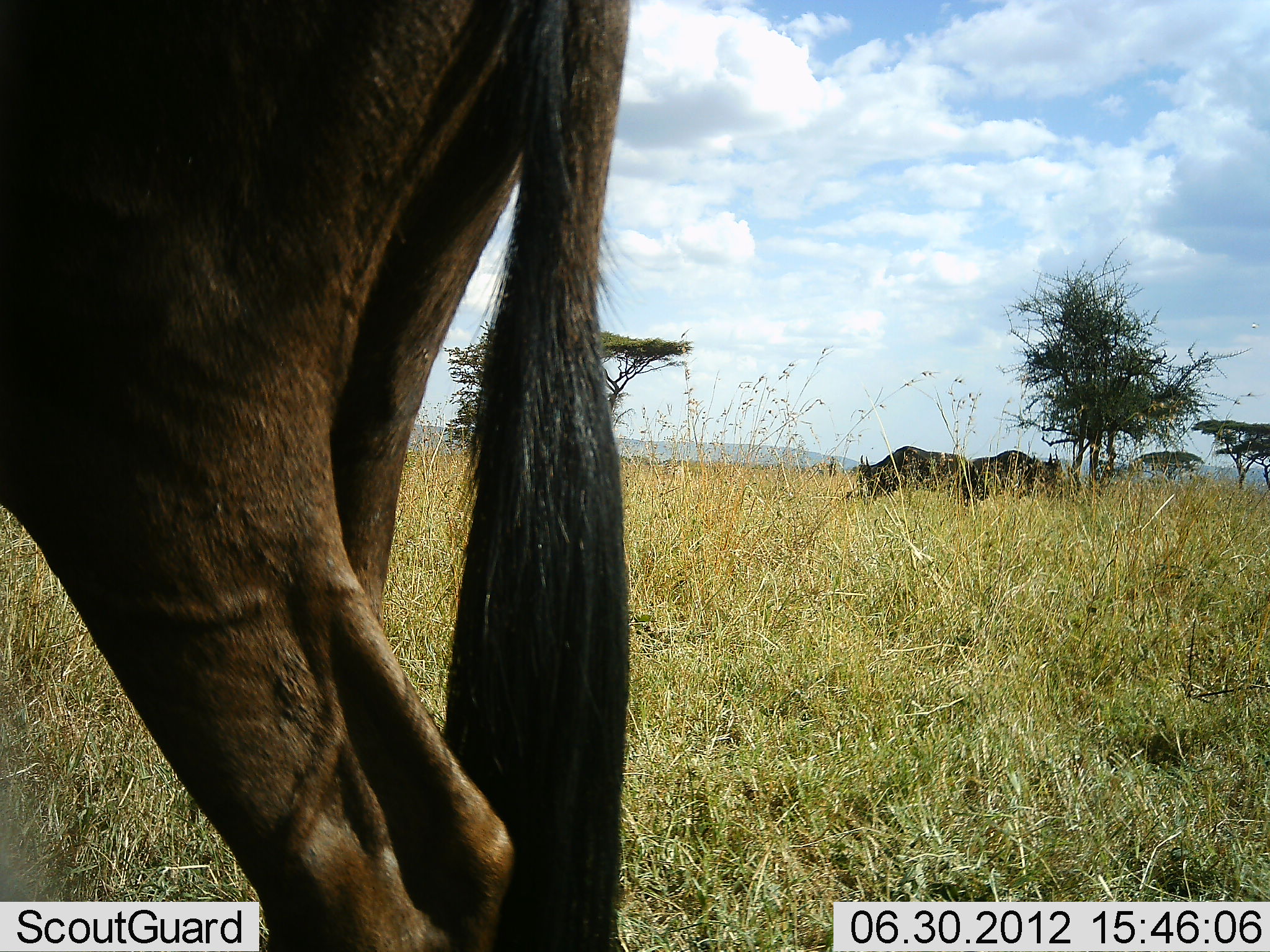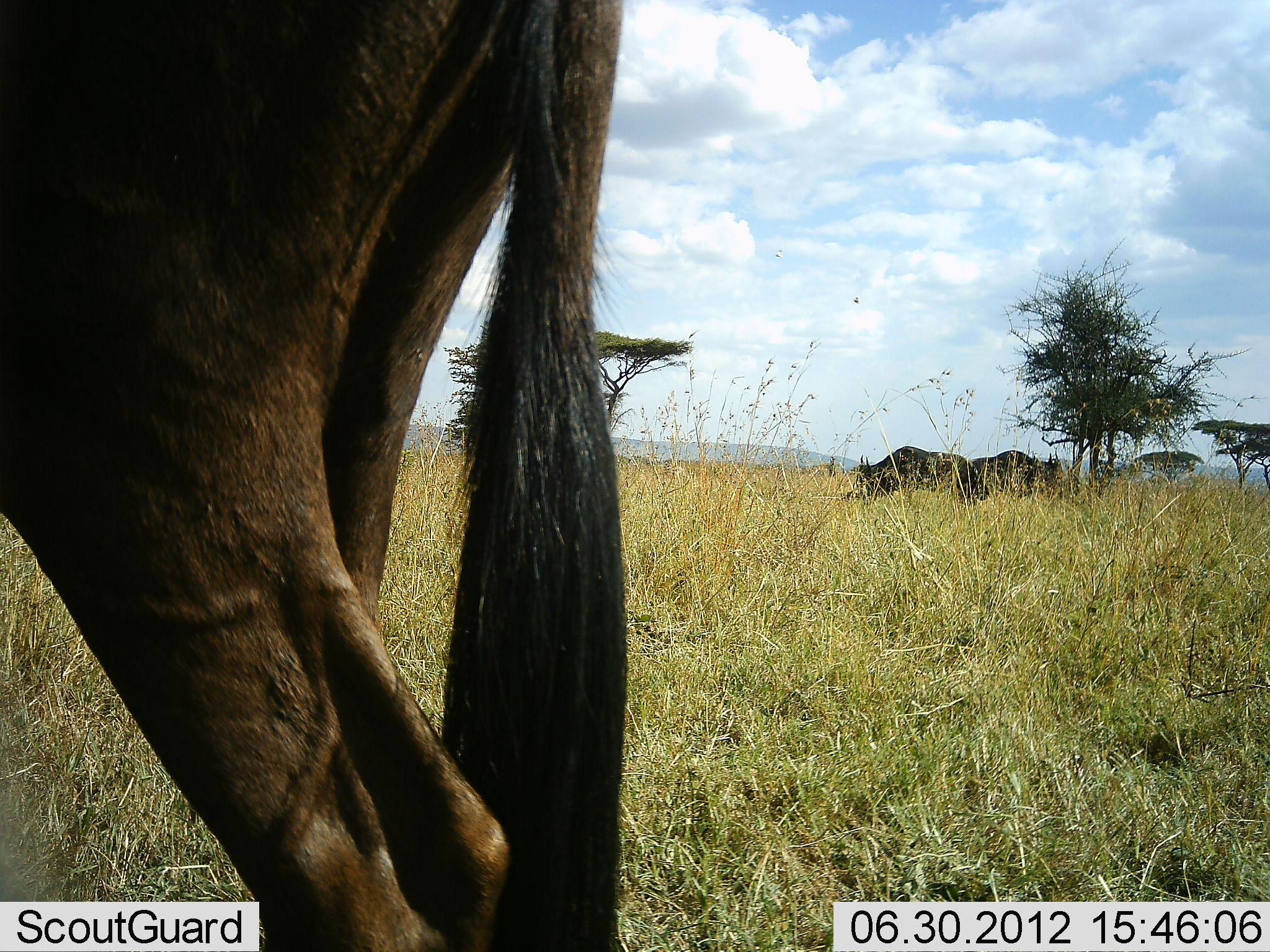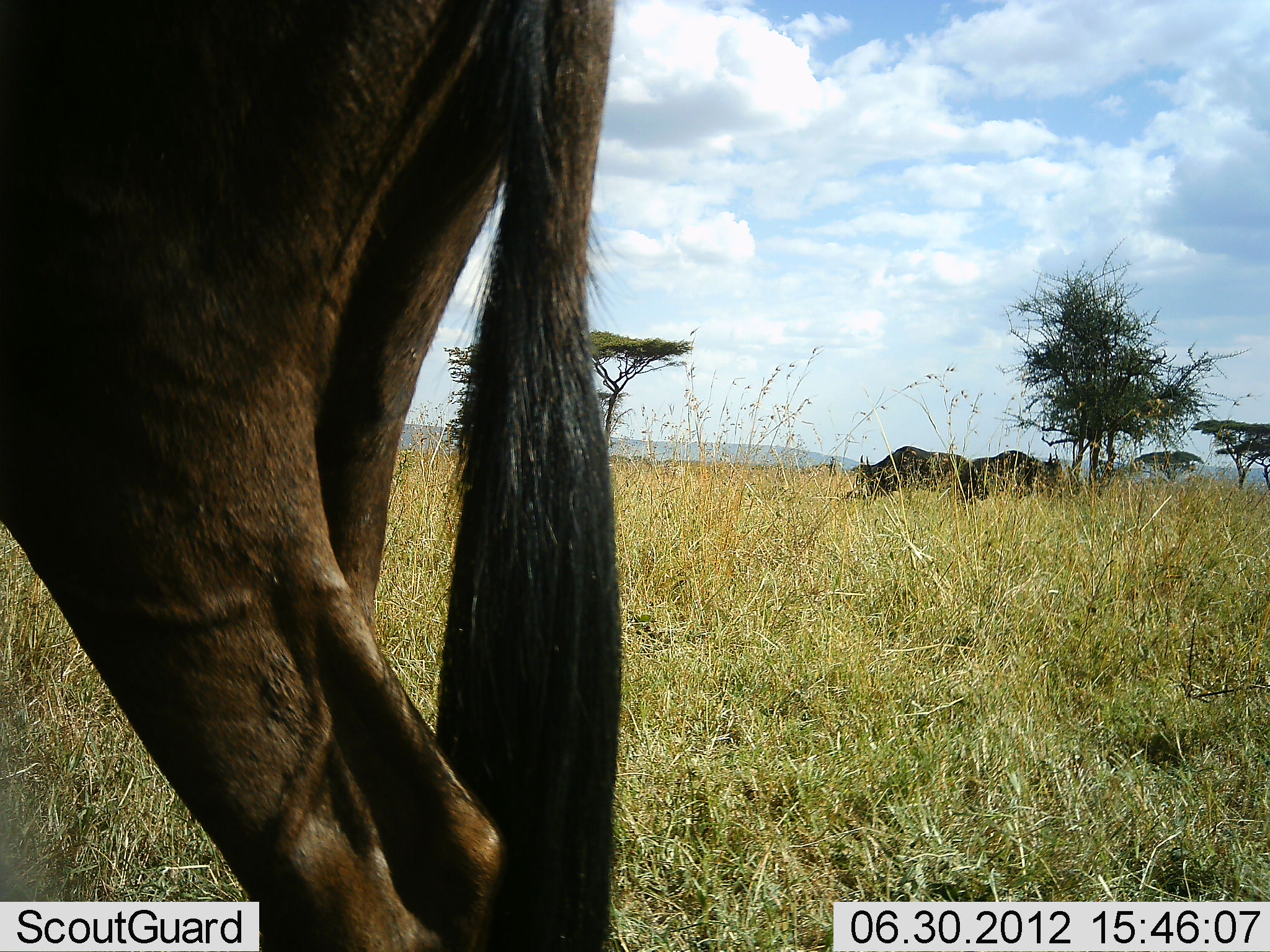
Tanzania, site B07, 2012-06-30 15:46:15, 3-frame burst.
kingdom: Animalia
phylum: Chordata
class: Mammalia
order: Artiodactyla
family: Bovidae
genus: Connochaetes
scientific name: Connochaetes taurinus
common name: blue wildebeest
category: wildebeest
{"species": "wildebeest (blue wildebeest) (Connochaetes taurinus)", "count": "3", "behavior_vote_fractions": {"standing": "70%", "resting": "20%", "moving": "0%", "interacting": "0%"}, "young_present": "0%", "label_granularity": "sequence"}